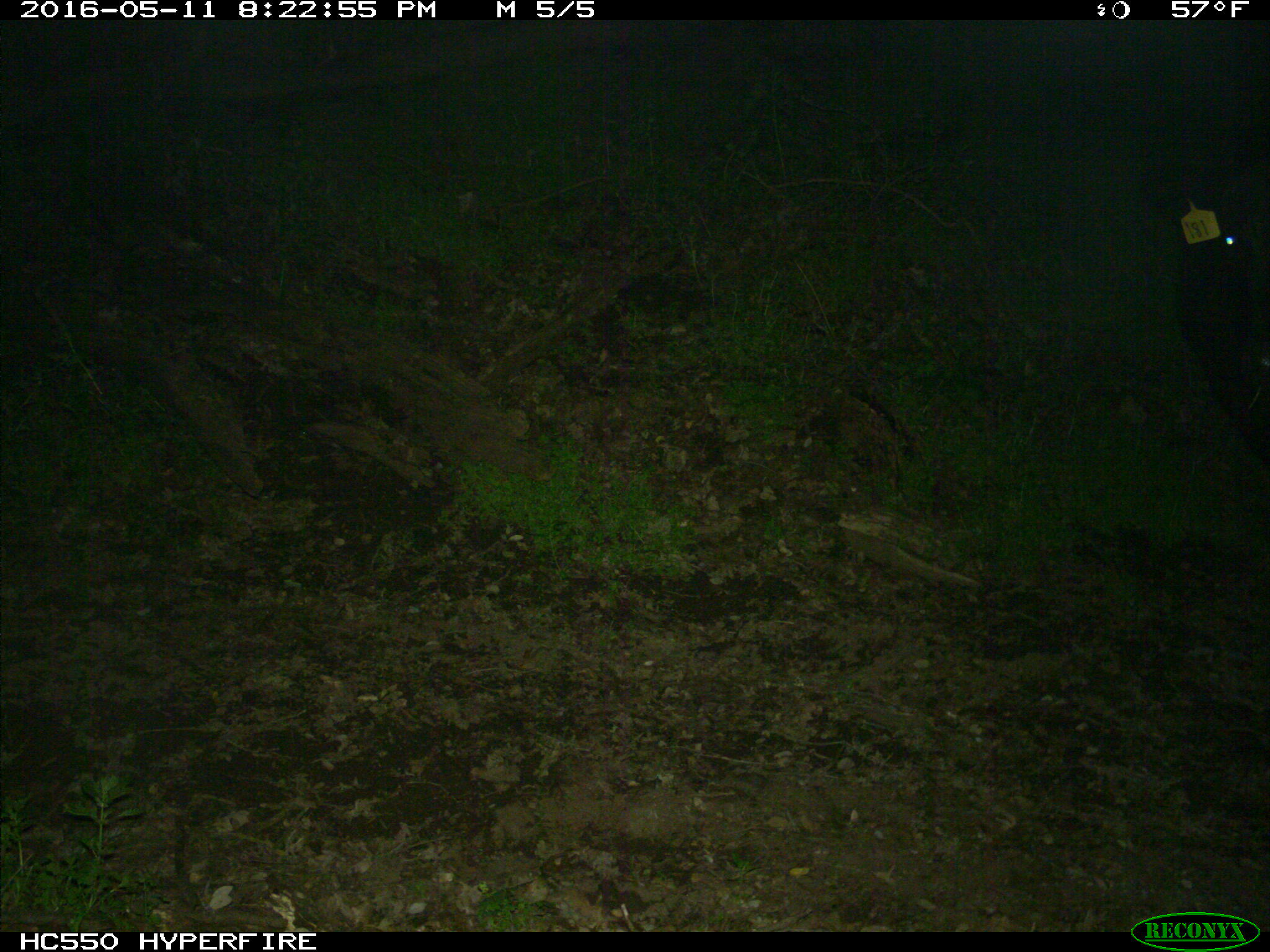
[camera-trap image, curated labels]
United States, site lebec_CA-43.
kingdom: Animalia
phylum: Chordata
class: Mammalia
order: Artiodactyla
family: Bovidae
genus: Bos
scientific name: Bos taurus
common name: domestic cow